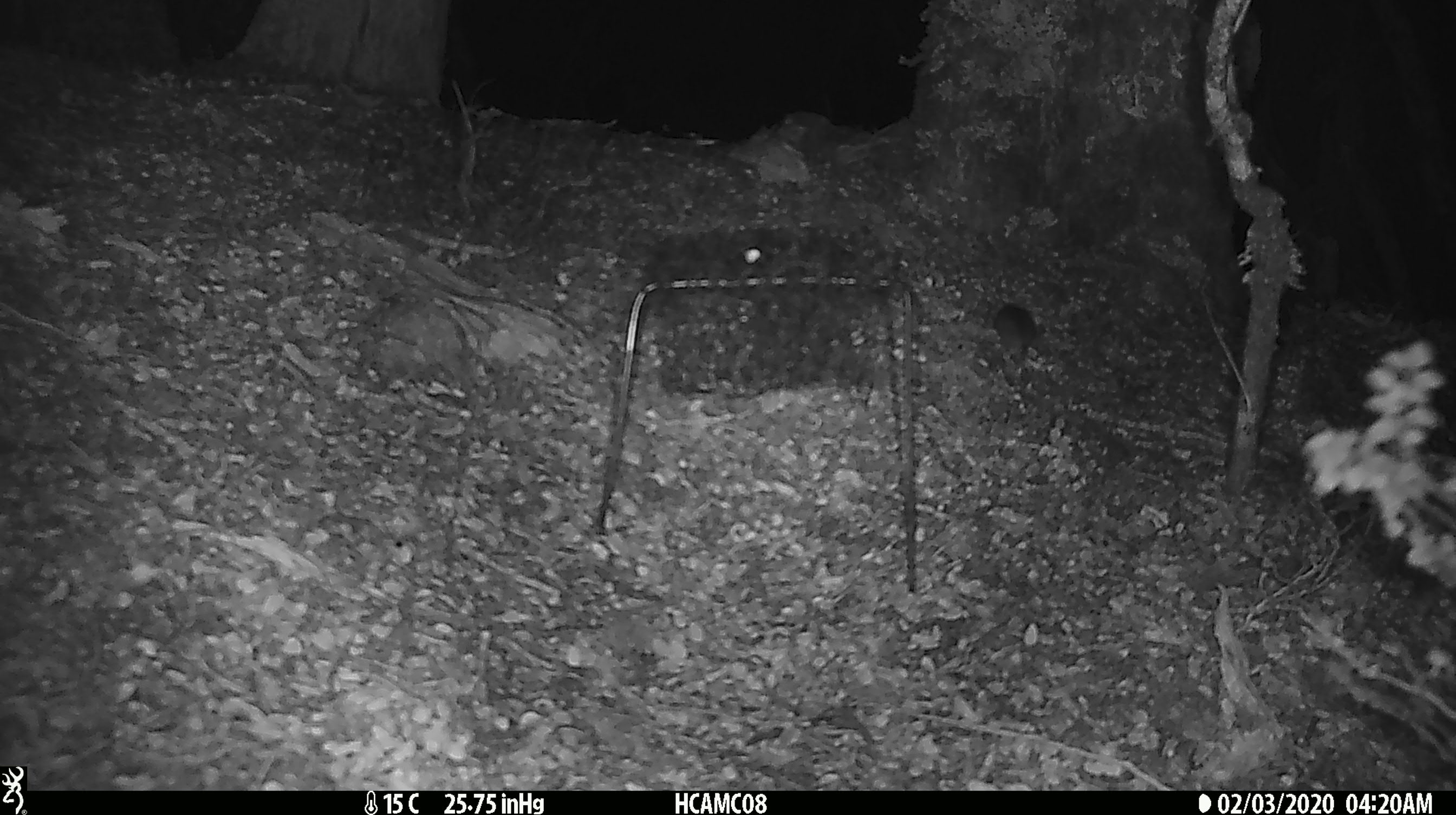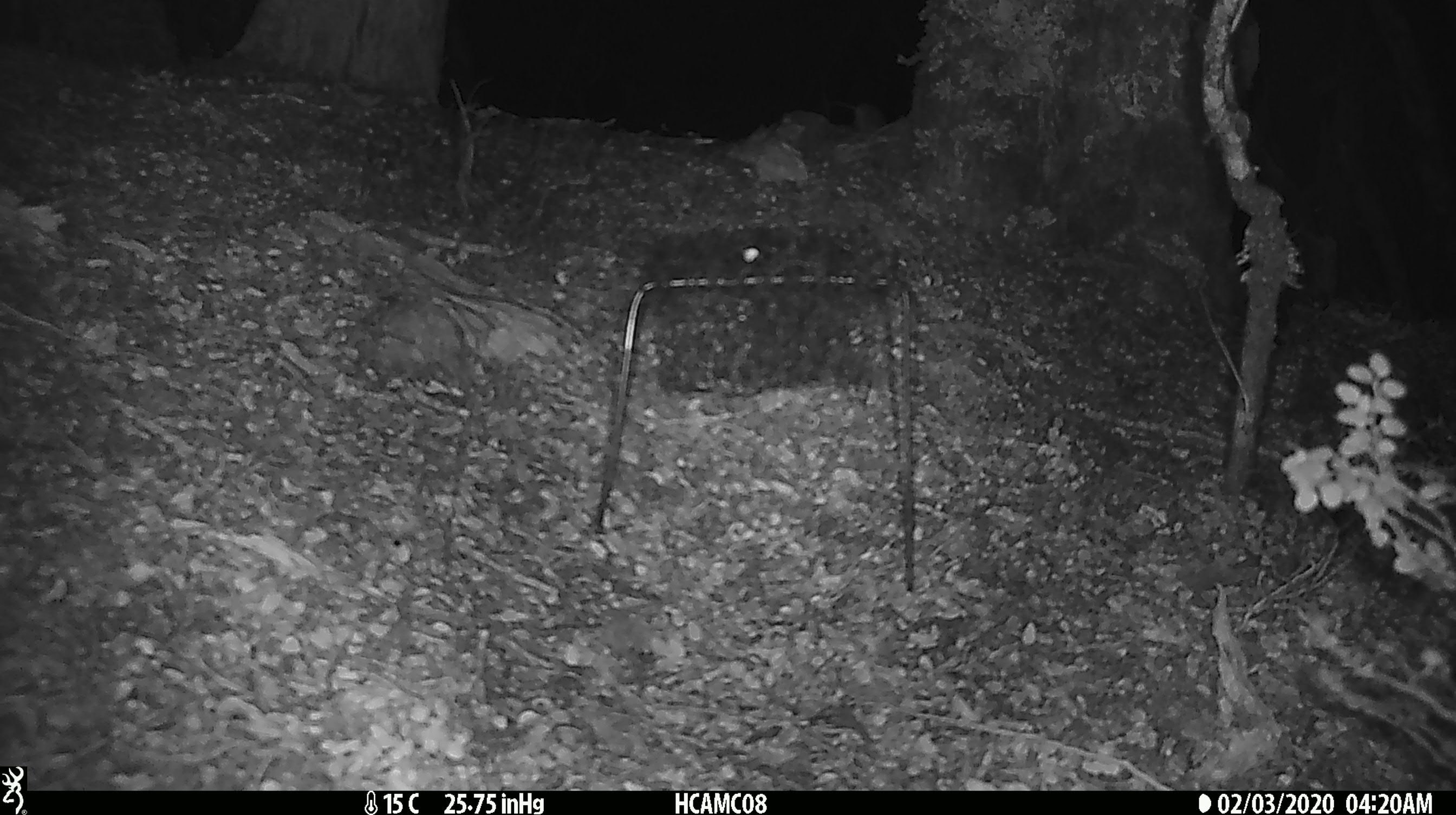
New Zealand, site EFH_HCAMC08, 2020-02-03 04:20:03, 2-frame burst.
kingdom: Animalia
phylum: Chordata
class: Mammalia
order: Rodentia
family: Muridae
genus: Mus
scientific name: Mus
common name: mouse